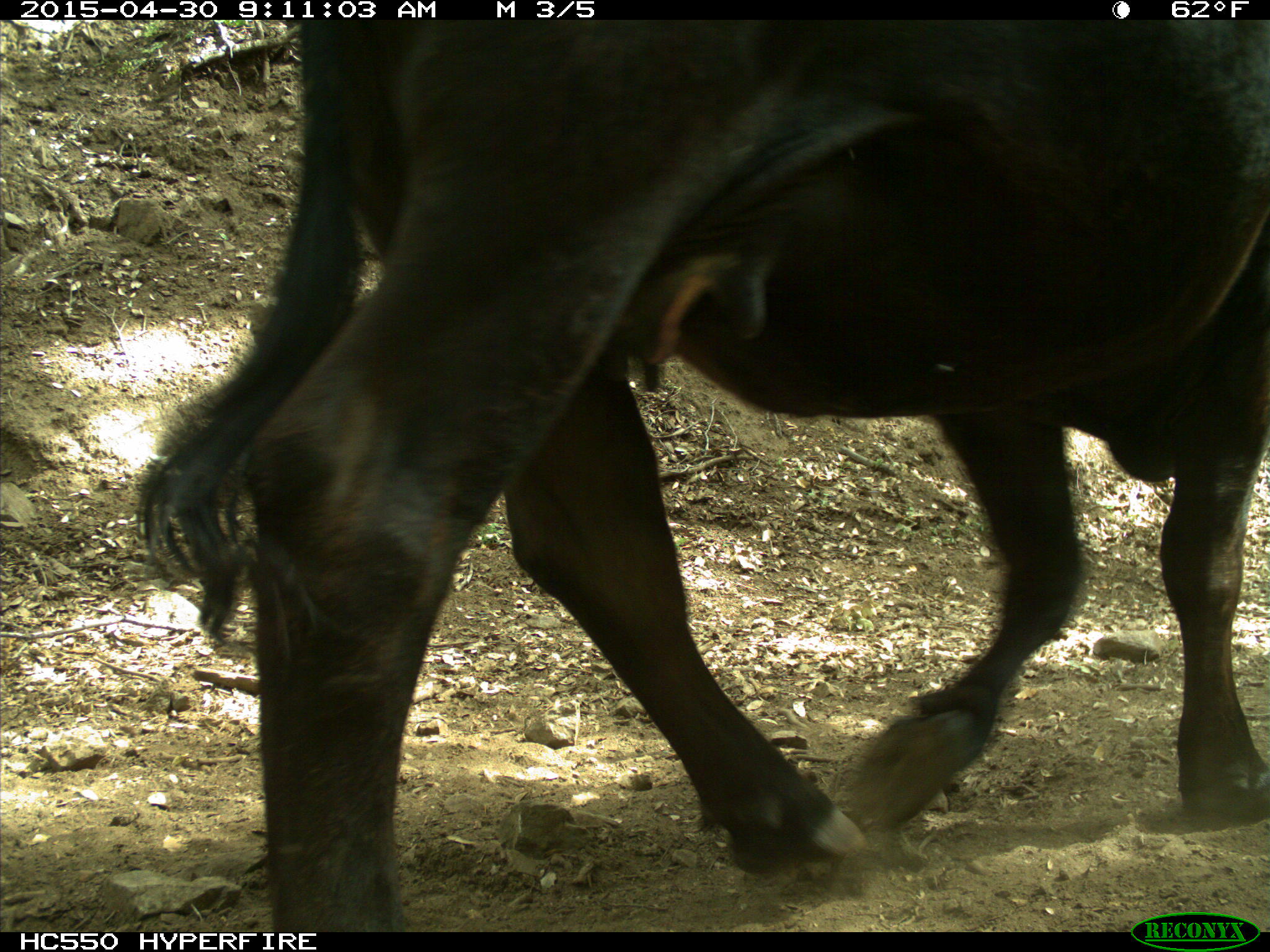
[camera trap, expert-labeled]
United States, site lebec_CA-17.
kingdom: Animalia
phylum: Chordata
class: Mammalia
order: Artiodactyla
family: Bovidae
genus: Bos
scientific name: Bos taurus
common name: domestic cow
Bos taurus (domestic cow).